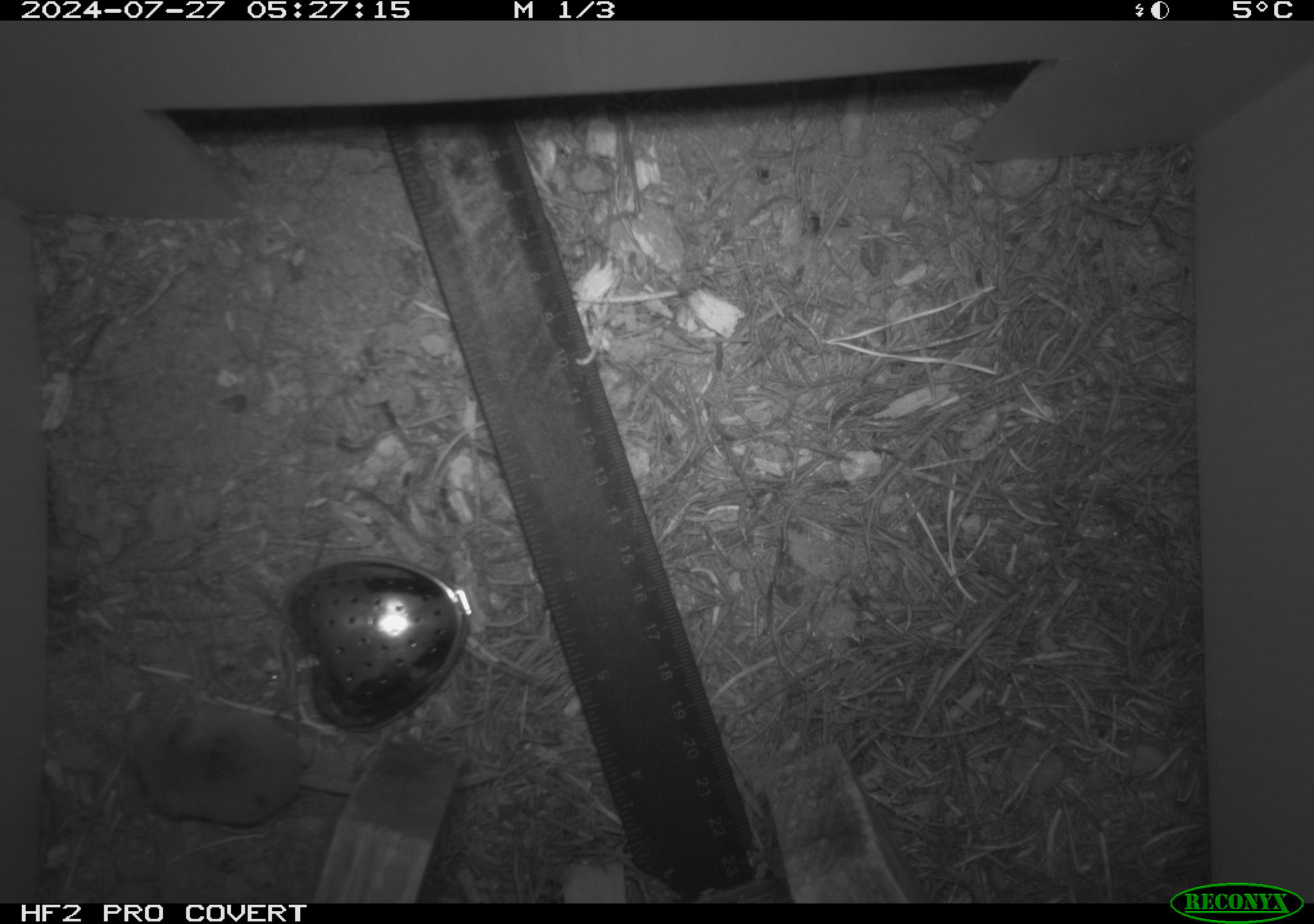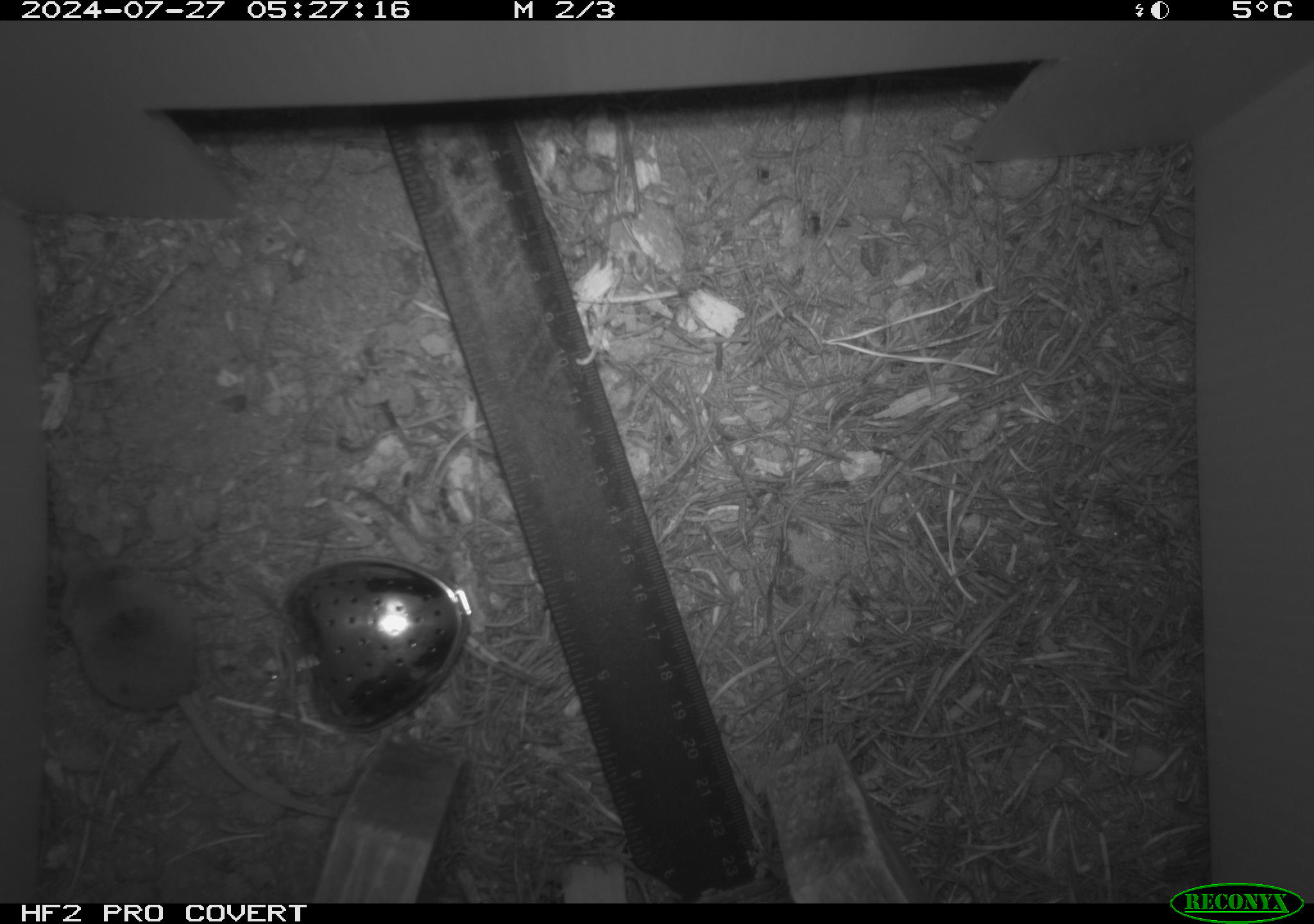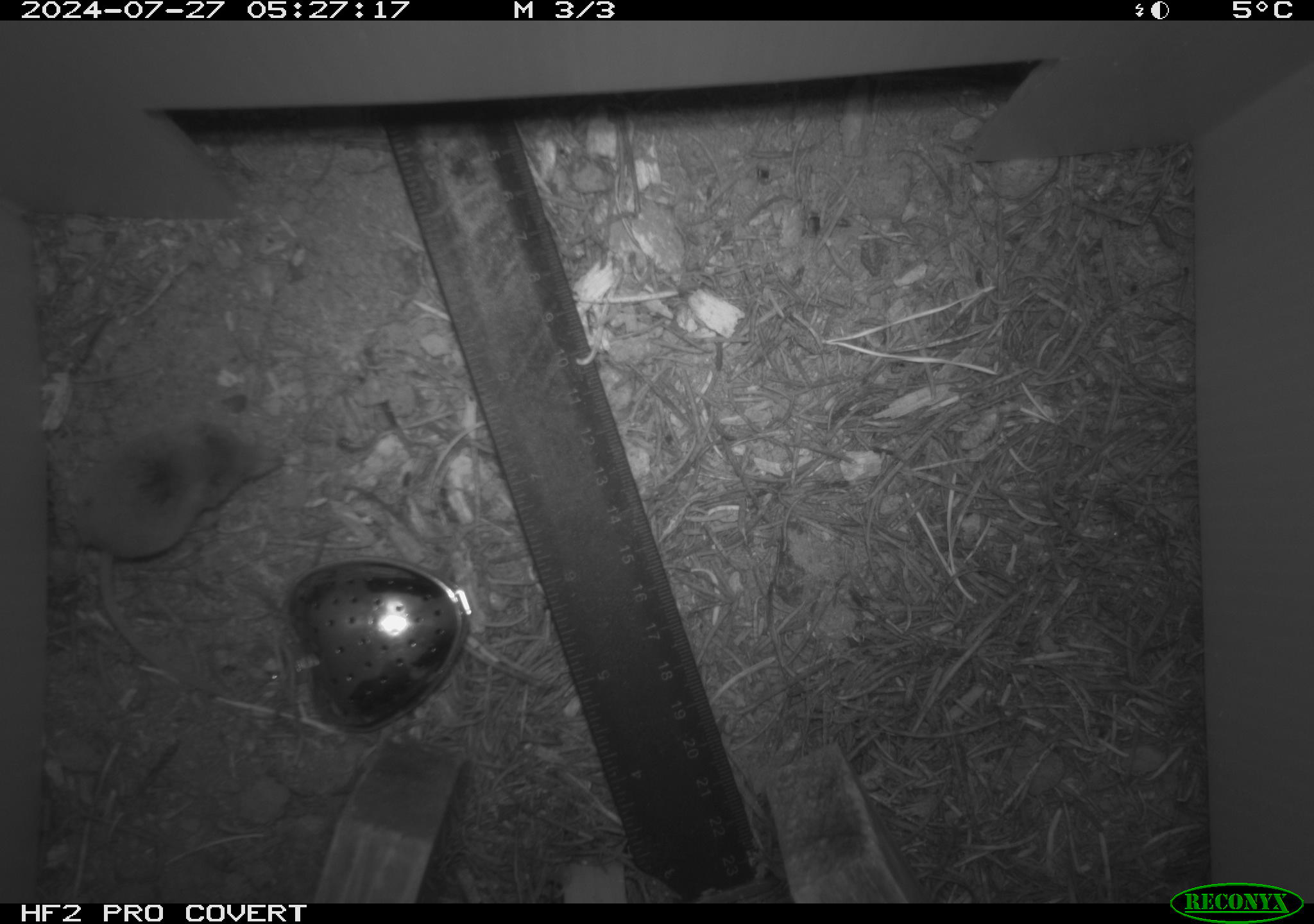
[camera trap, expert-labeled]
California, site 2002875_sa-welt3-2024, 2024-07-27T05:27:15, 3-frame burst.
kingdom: Animalia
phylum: Chordata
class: Mammalia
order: Eulipotyphla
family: Soricidae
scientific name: Soricidae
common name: shrews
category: soricidae family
Soricidae family (shrews) (Soricidae).